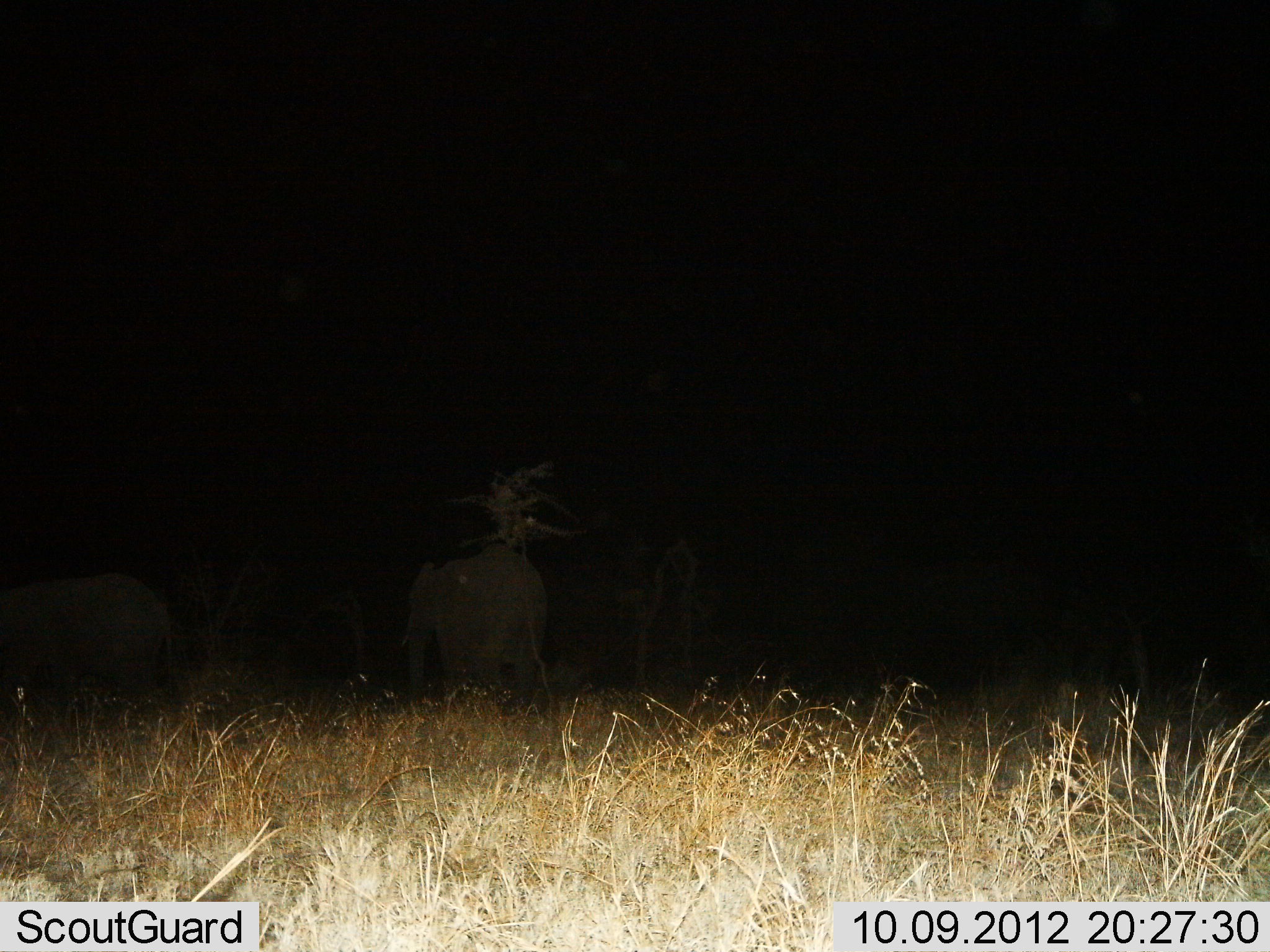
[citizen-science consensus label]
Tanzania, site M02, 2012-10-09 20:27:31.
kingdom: Animalia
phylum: Chordata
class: Mammalia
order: Proboscidea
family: Elephantidae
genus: Loxodonta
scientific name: Loxodonta africana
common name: african bush elephant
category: elephant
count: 2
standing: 60%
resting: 0%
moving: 40%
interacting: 0%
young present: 0%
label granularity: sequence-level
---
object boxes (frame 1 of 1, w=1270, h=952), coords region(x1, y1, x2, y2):
animal: region(0, 572, 195, 714); region(404, 538, 552, 710)